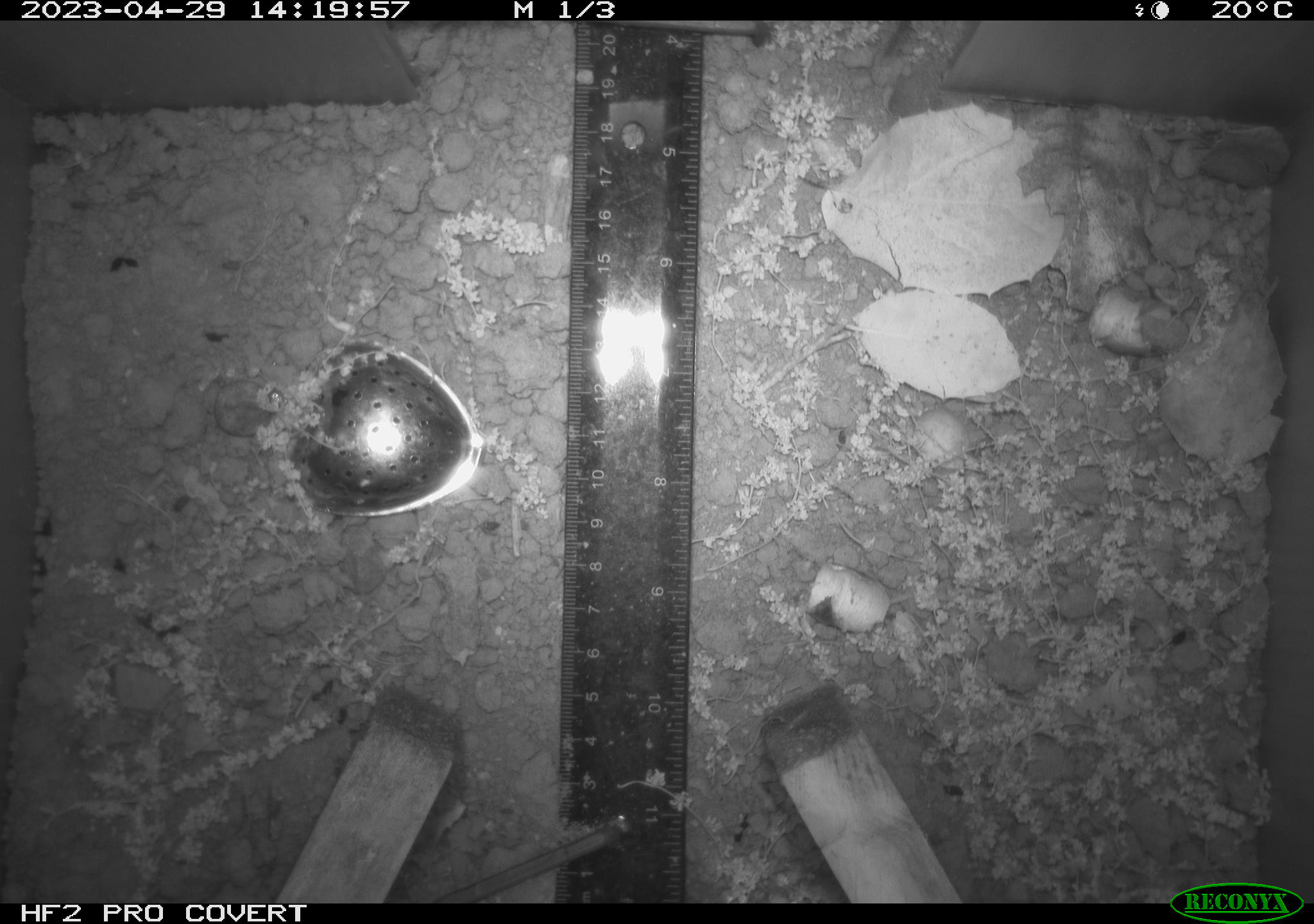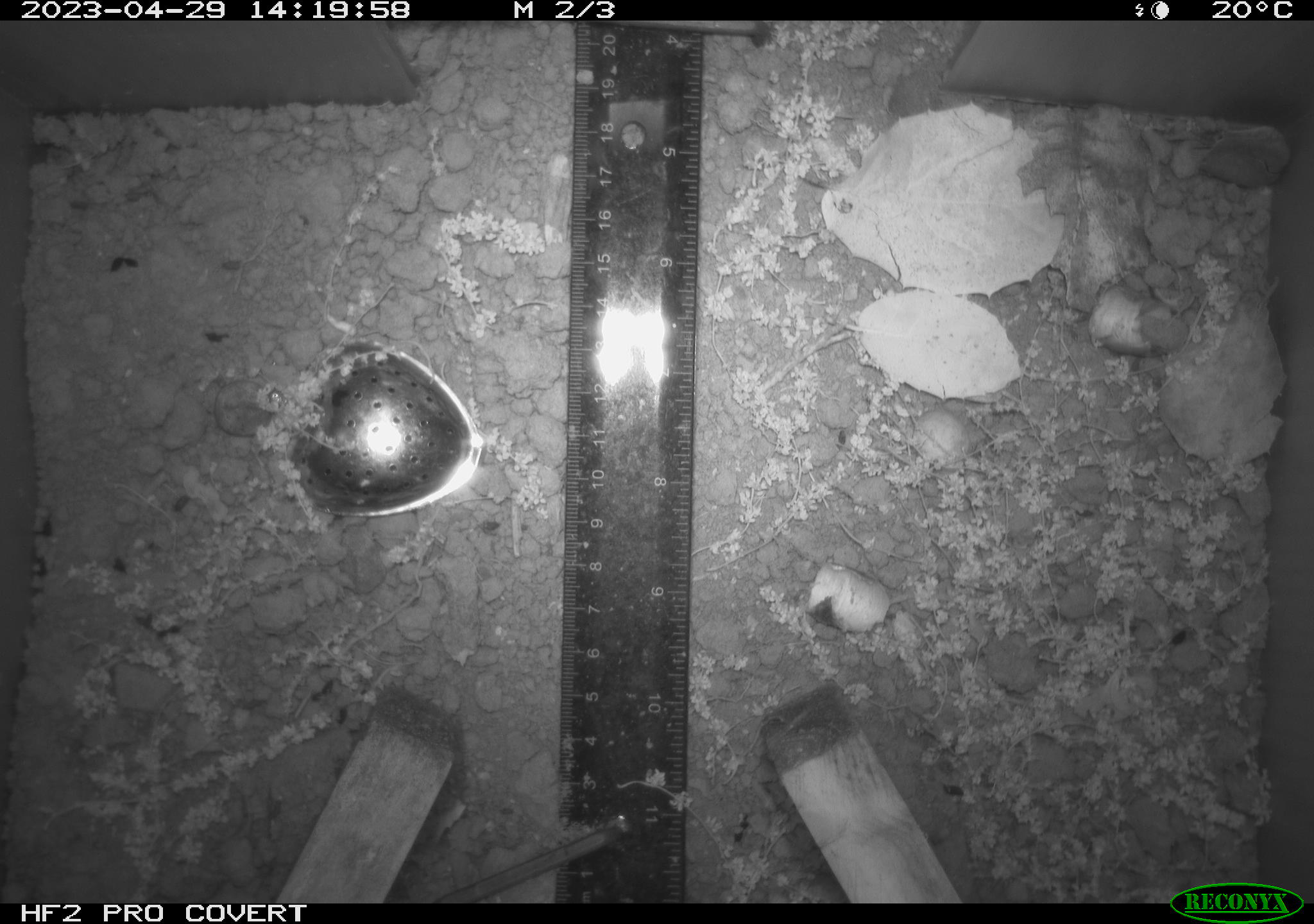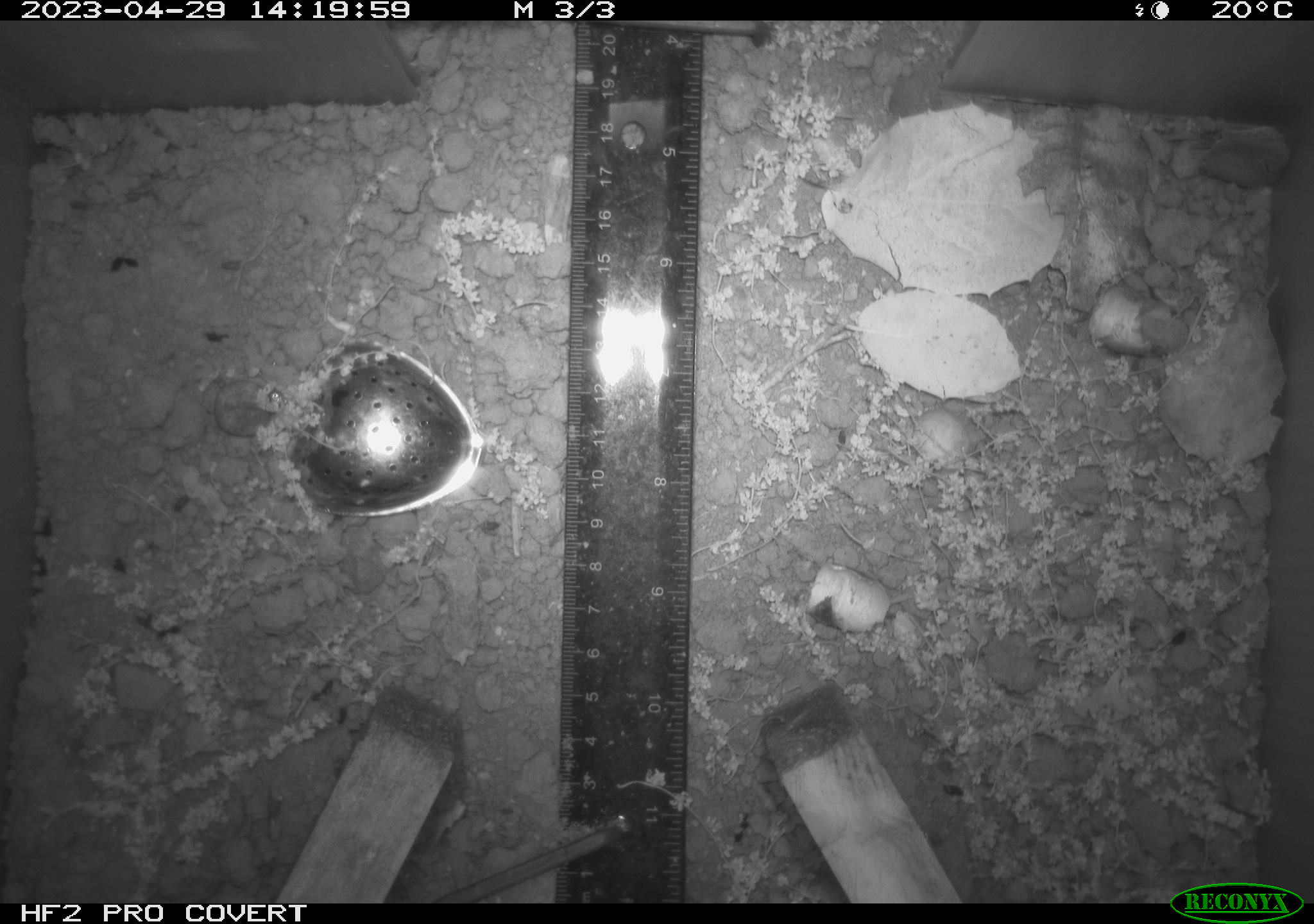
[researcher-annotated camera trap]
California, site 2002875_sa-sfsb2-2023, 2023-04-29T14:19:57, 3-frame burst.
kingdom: Animalia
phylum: Chordata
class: Mammalia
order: Rodentia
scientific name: Rodentia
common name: mouse species